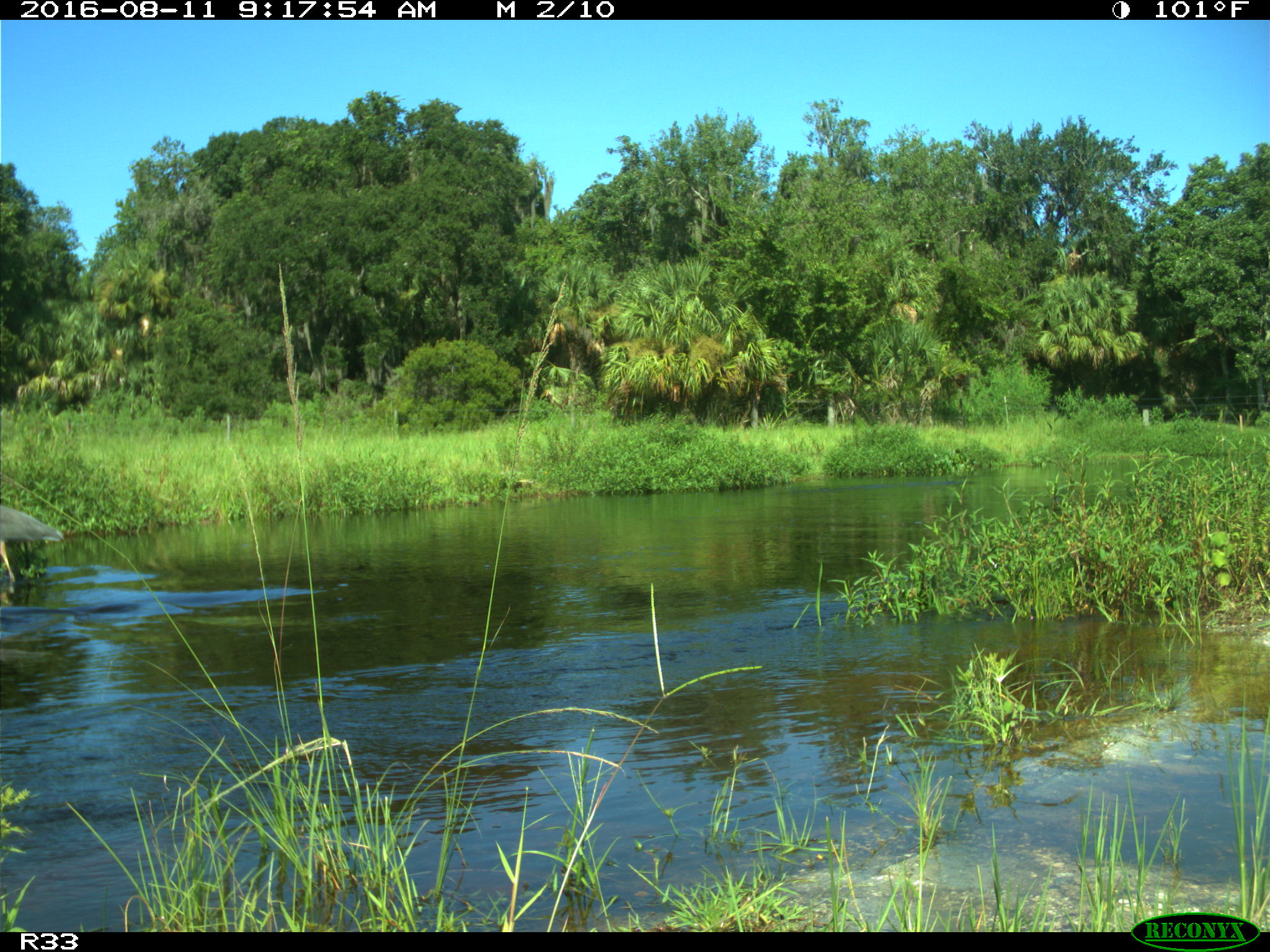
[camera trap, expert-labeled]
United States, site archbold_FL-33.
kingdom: Animalia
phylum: Chordata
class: Aves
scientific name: Aves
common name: birds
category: unidentified bird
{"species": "unidentified bird (birds) (Aves)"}